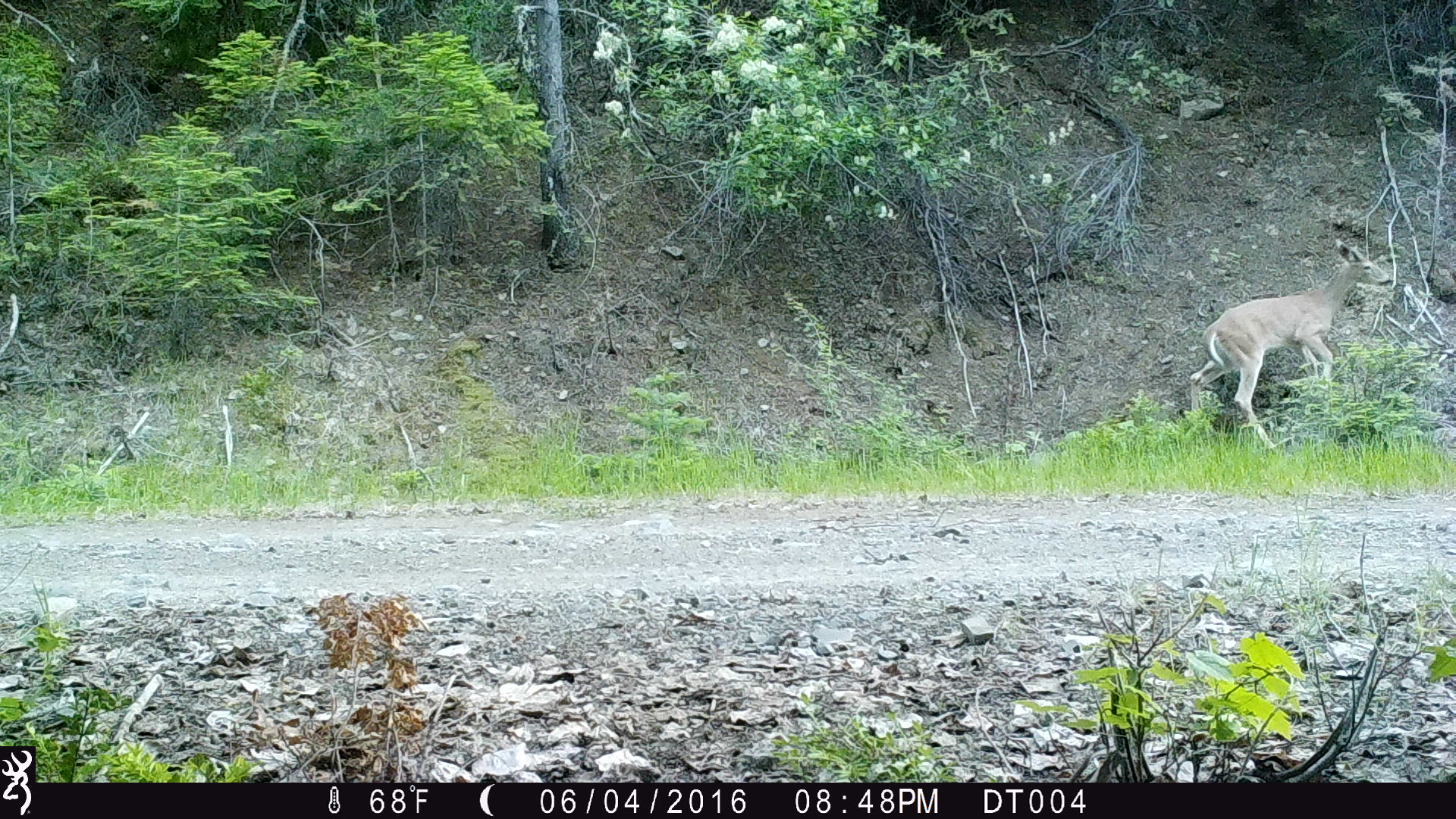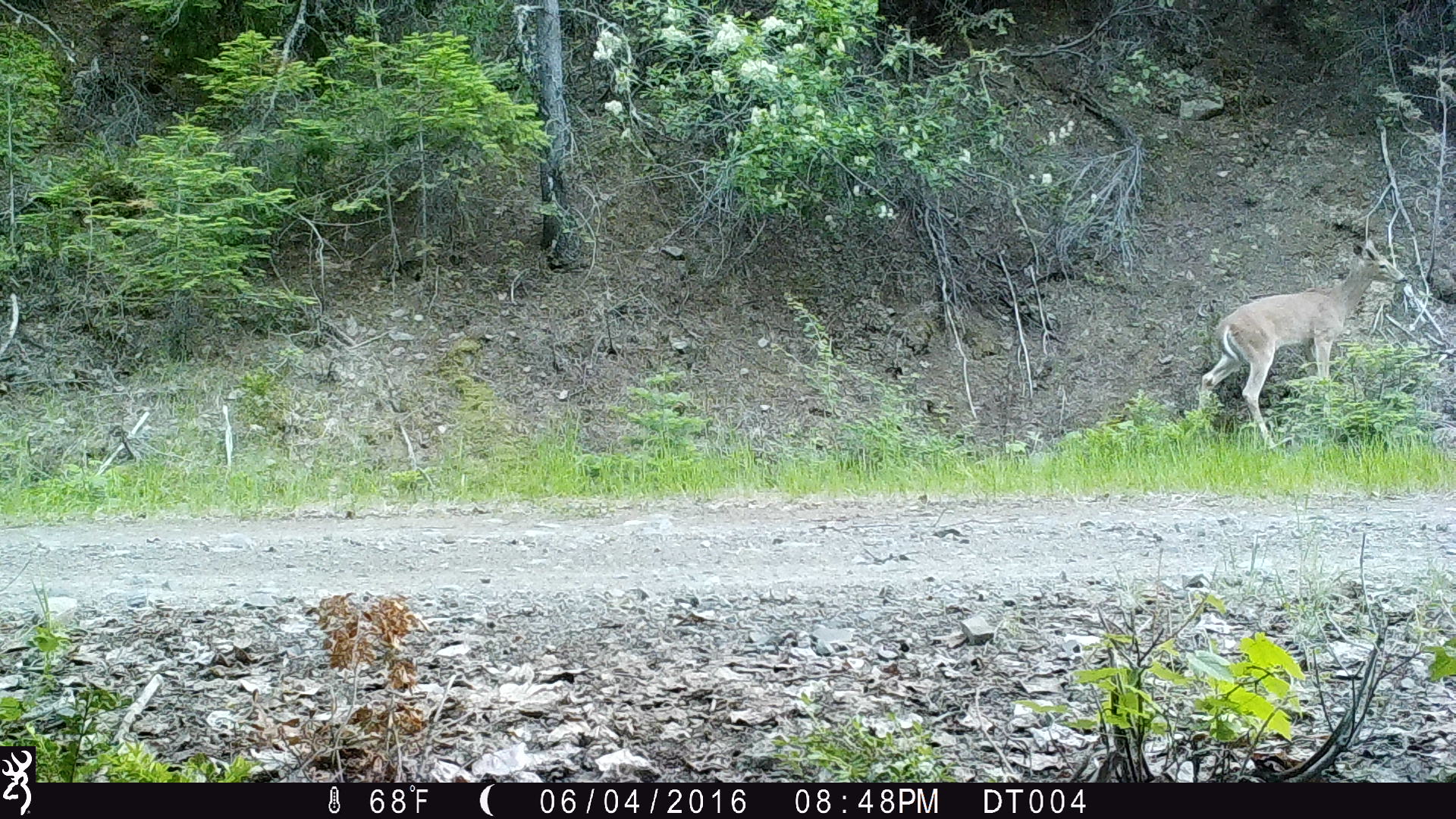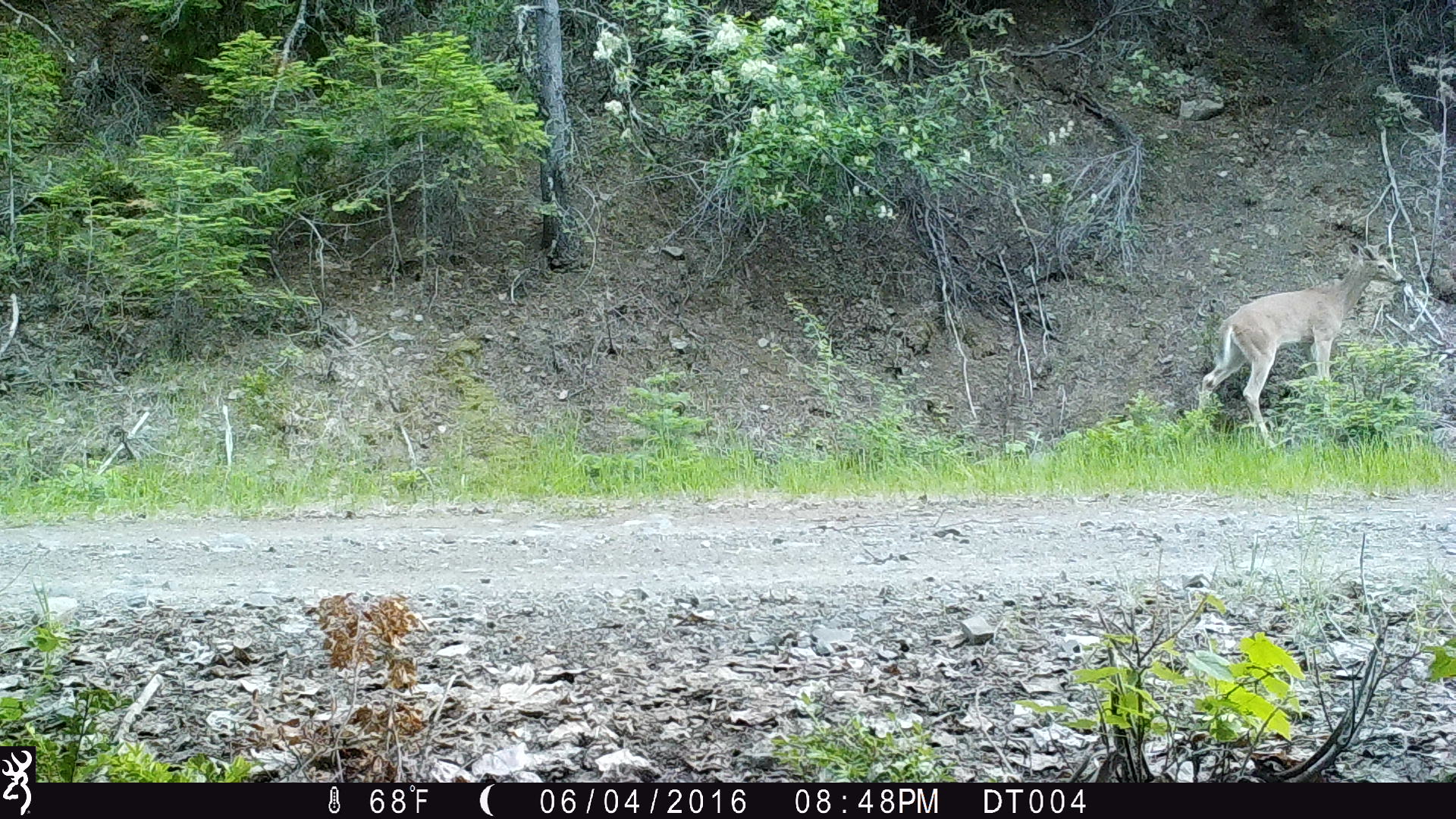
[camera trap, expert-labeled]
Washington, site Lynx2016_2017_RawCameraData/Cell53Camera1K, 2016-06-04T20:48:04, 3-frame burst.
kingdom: Animalia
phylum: Chordata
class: Mammalia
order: Artiodactyla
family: Cervidae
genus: Odocoileus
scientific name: Odocoileus virginianus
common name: white-tailed deer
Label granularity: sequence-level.